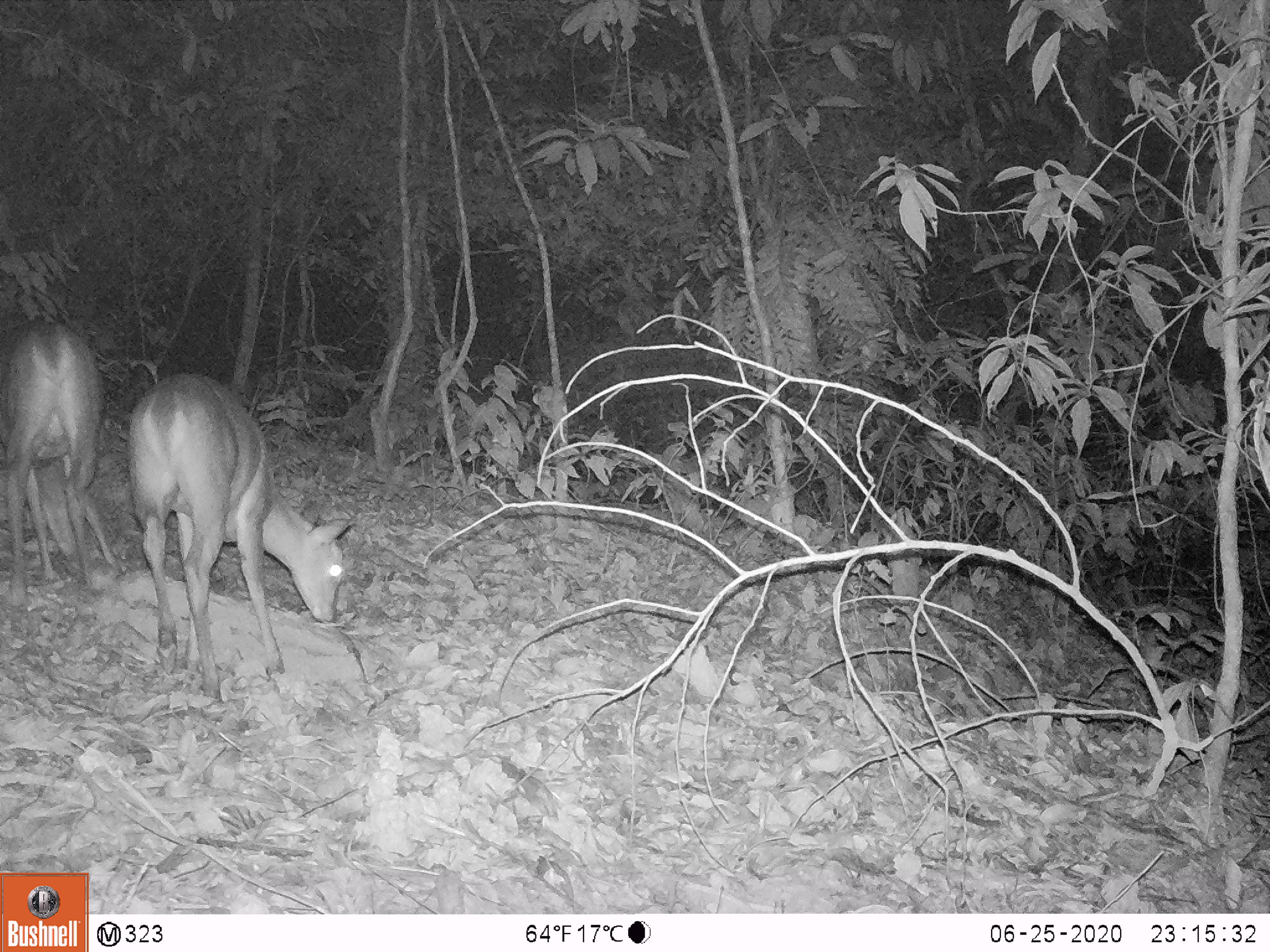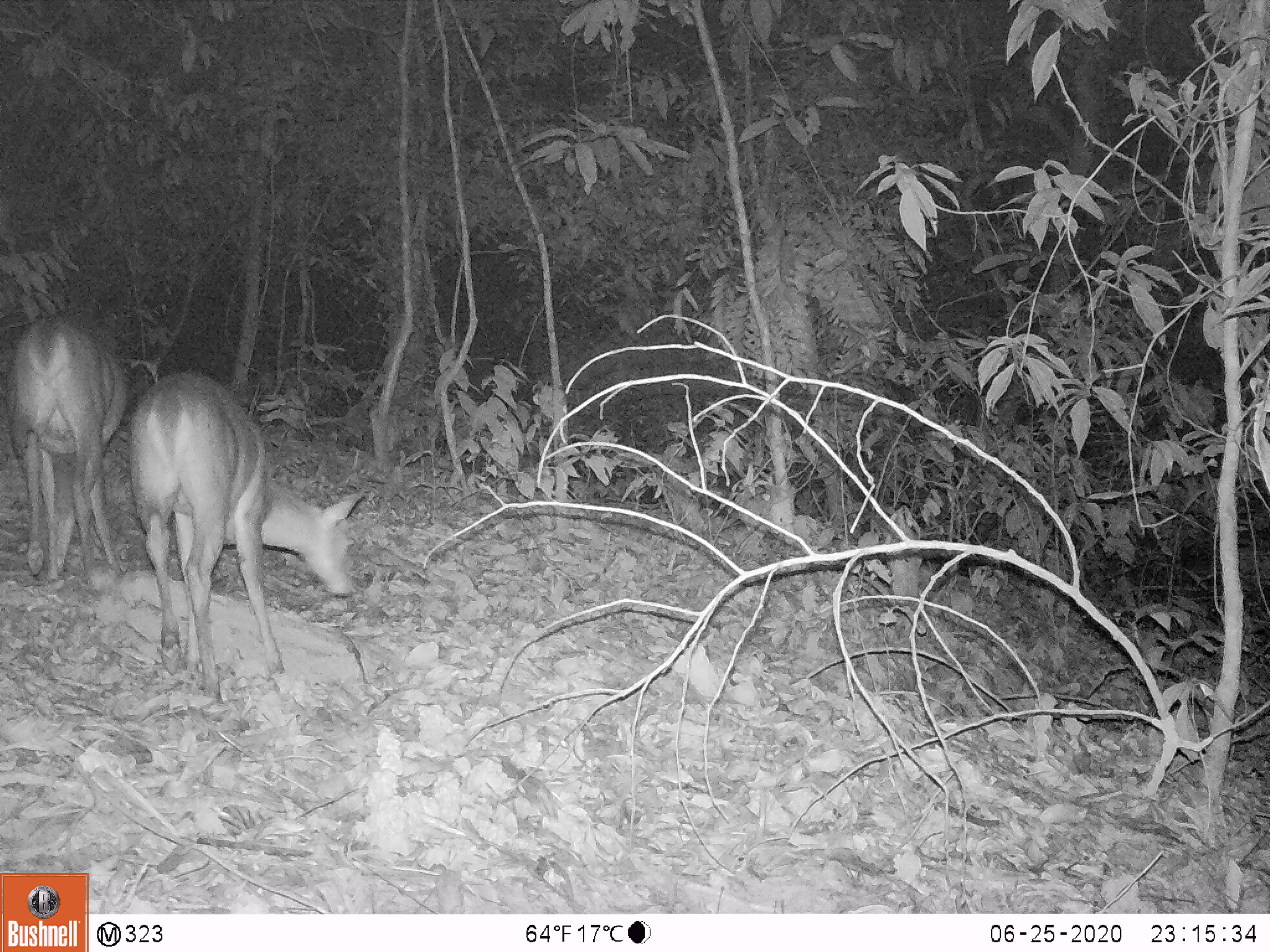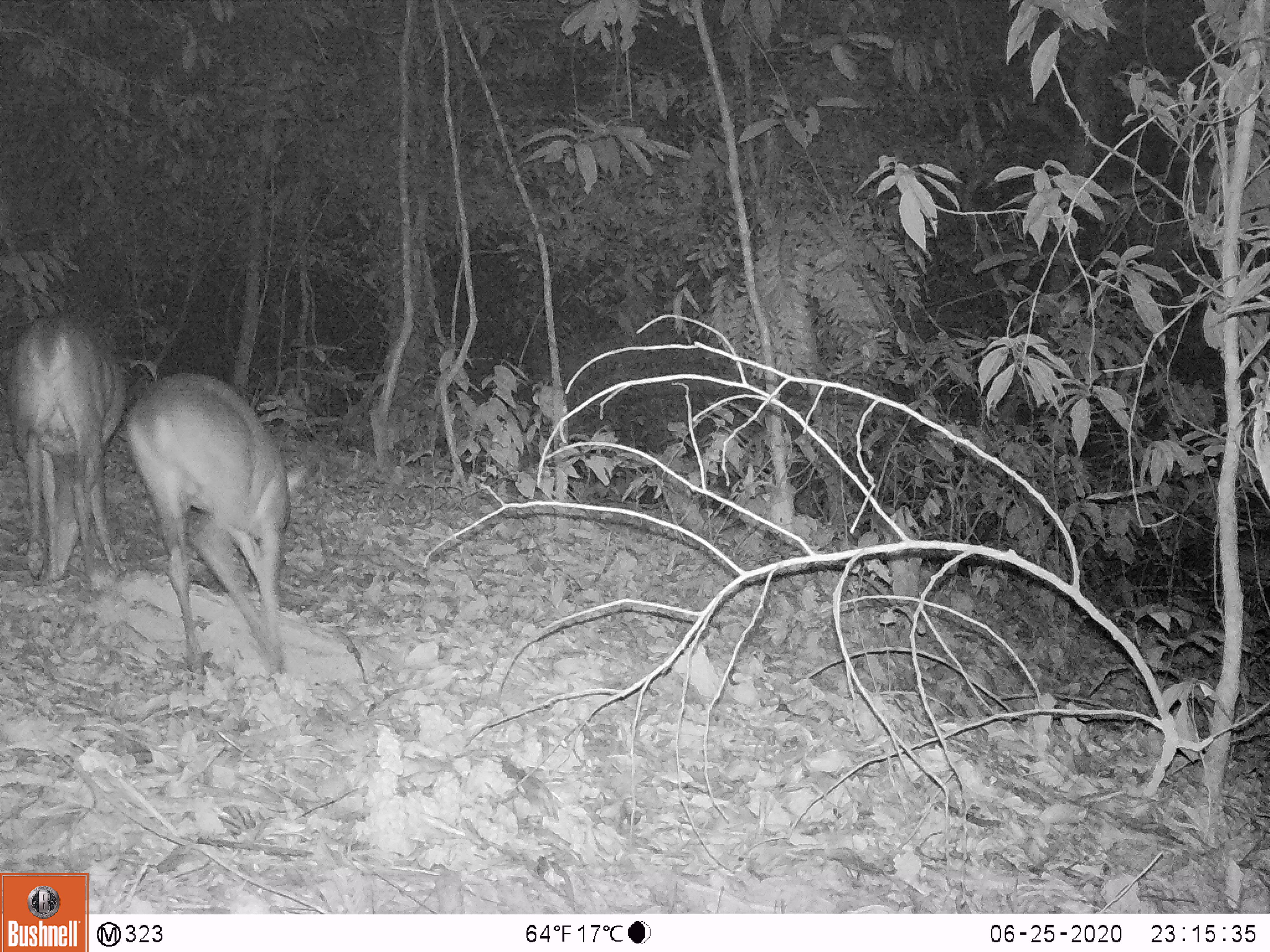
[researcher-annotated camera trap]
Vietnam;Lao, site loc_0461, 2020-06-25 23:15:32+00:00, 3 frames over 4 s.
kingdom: Animalia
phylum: Chordata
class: Mammalia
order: Artiodactyla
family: Cervidae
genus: Muntiacus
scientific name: Muntiacus vuquangensis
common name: large-antlered muntjac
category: large antlered muntjac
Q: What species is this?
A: Large antlered muntjac (large-antlered muntjac) (Muntiacus vuquangensis).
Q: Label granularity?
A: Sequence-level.